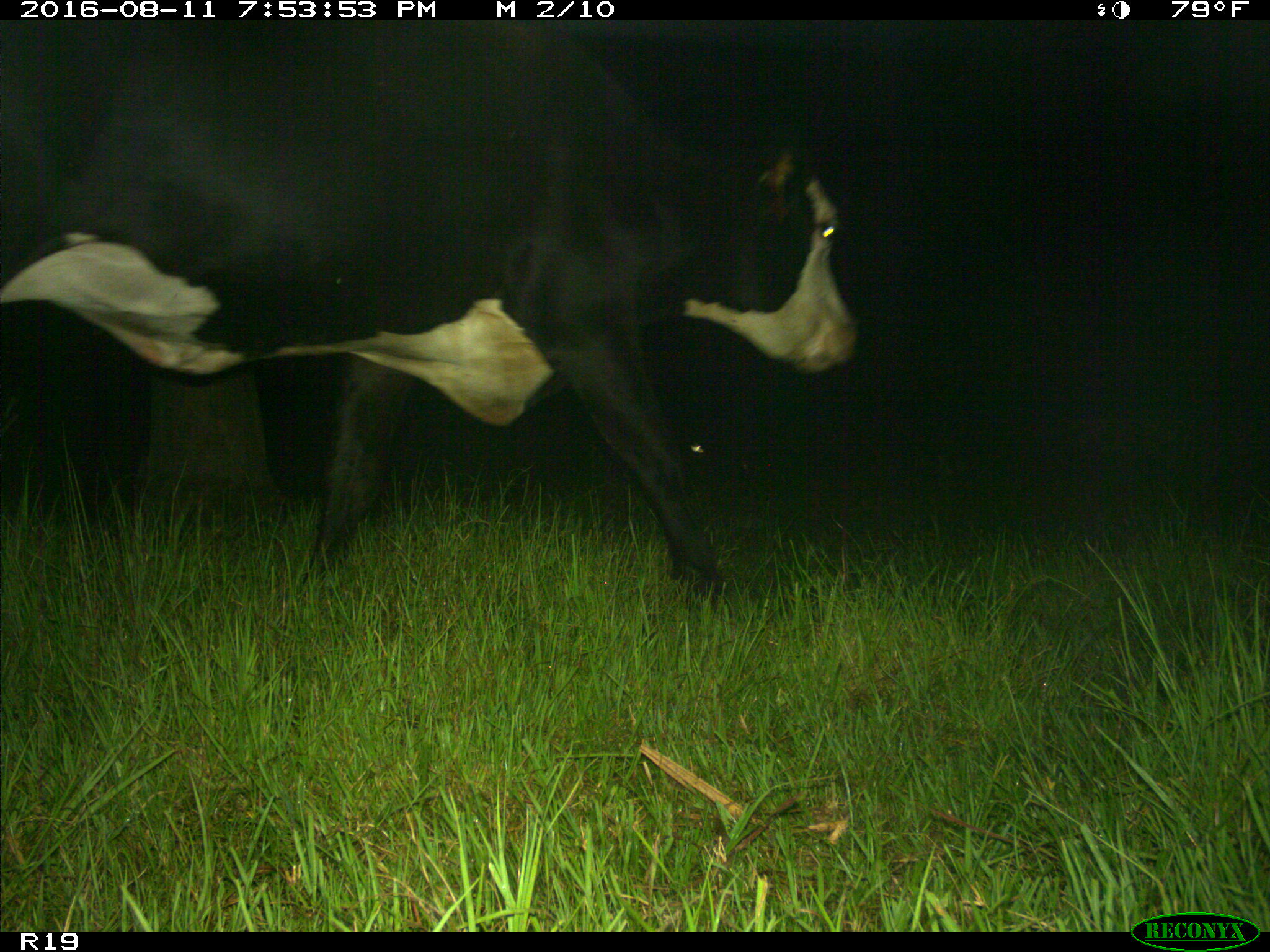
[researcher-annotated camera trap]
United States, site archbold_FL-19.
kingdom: Animalia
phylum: Chordata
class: Mammalia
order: Artiodactyla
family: Bovidae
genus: Bos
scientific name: Bos taurus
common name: domestic cow